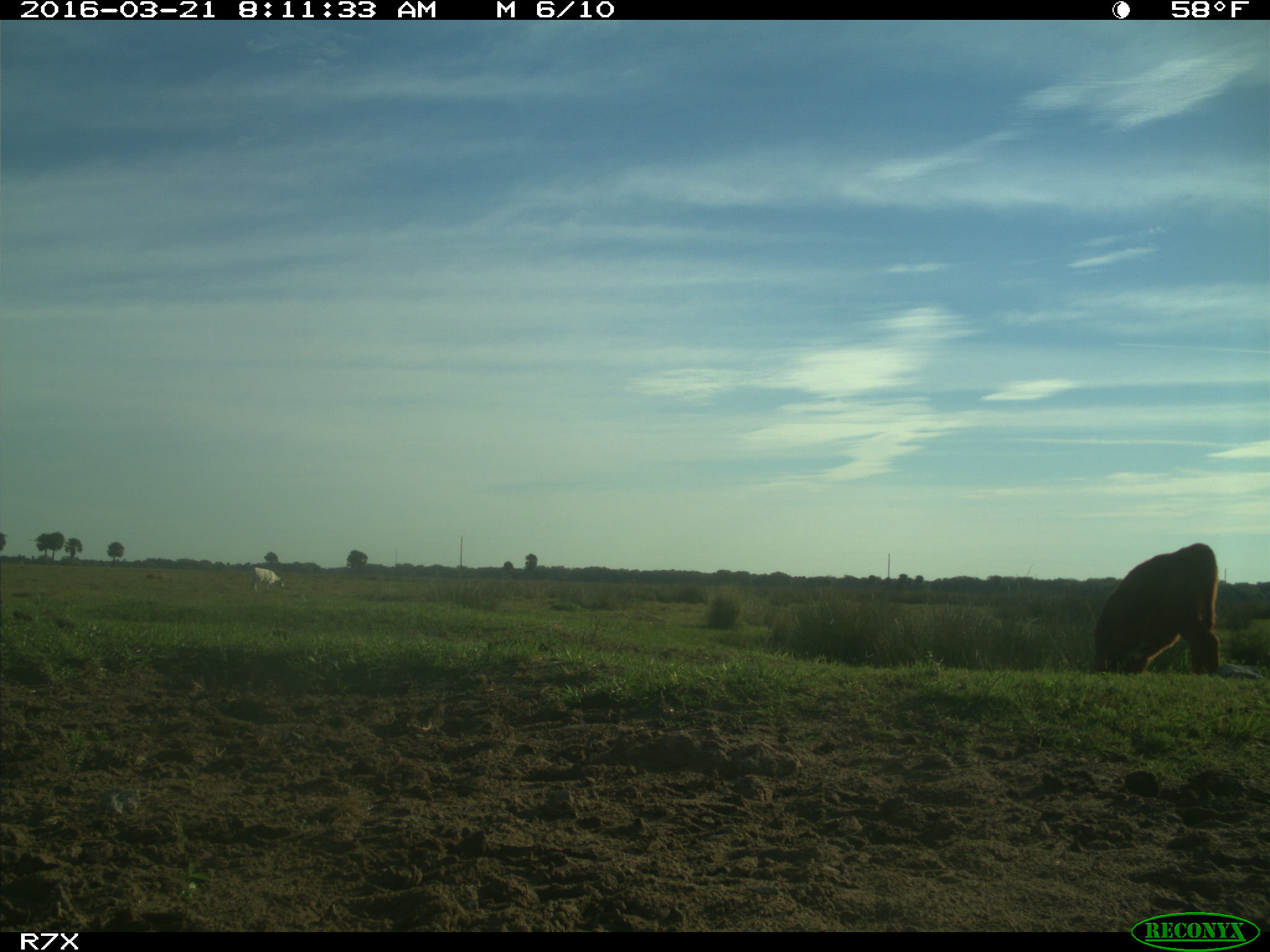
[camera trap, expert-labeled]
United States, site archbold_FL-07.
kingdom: Animalia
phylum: Chordata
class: Mammalia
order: Artiodactyla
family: Bovidae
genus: Bos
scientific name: Bos taurus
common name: domestic cow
Bos taurus (domestic cow).